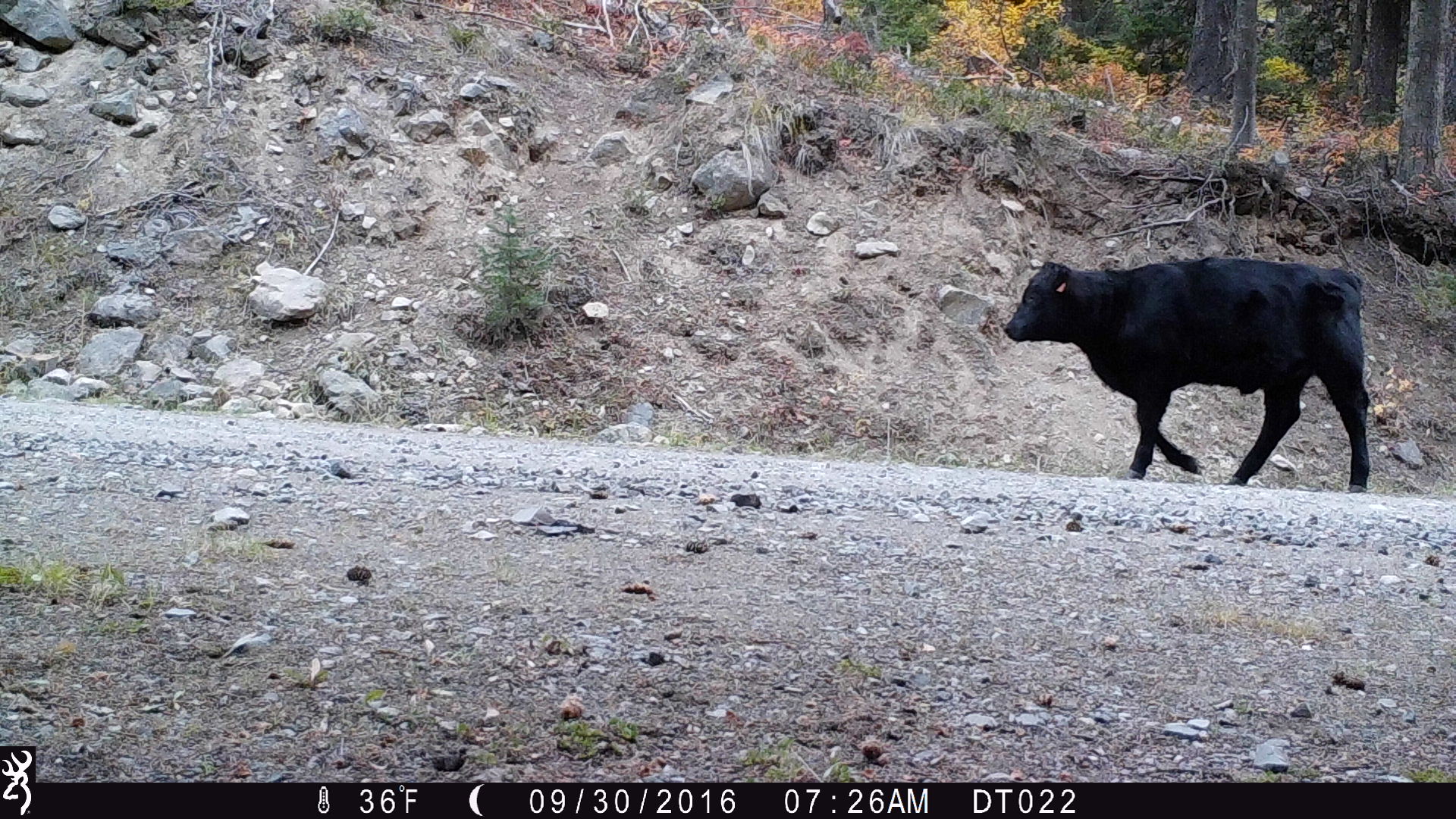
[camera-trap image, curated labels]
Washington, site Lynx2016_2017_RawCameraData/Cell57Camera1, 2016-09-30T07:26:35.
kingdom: Animalia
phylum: Chordata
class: Mammalia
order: Artiodactyla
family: Bovidae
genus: Bos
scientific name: Bos taurus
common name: domestic cattle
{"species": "domestic cattle (Bos taurus)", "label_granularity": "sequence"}